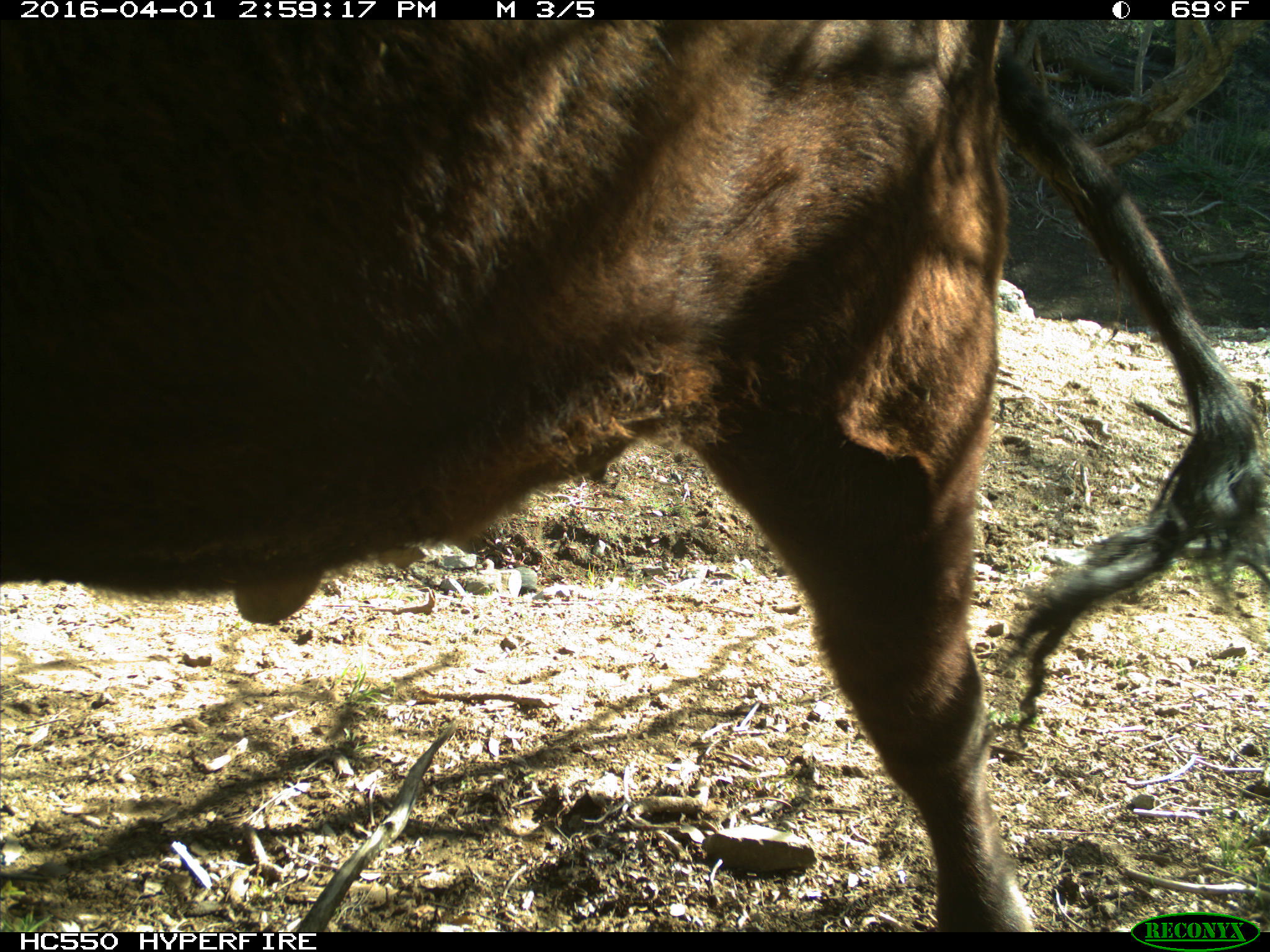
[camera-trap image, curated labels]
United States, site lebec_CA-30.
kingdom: Animalia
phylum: Chordata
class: Mammalia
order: Artiodactyla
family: Bovidae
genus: Bos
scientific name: Bos taurus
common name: domestic cow